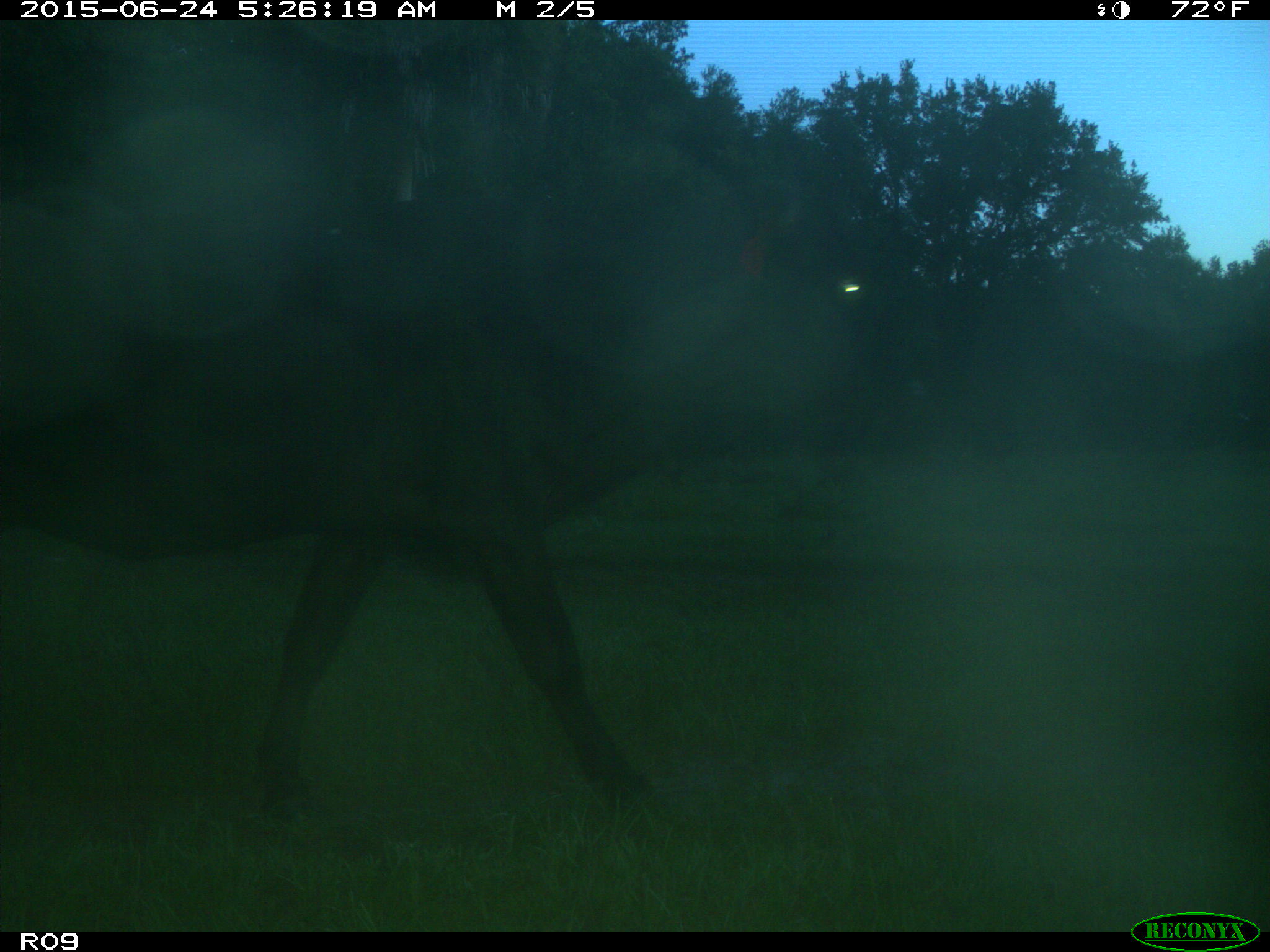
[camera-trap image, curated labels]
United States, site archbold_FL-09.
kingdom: Animalia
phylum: Chordata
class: Mammalia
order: Artiodactyla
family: Bovidae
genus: Bos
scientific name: Bos taurus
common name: domestic cow